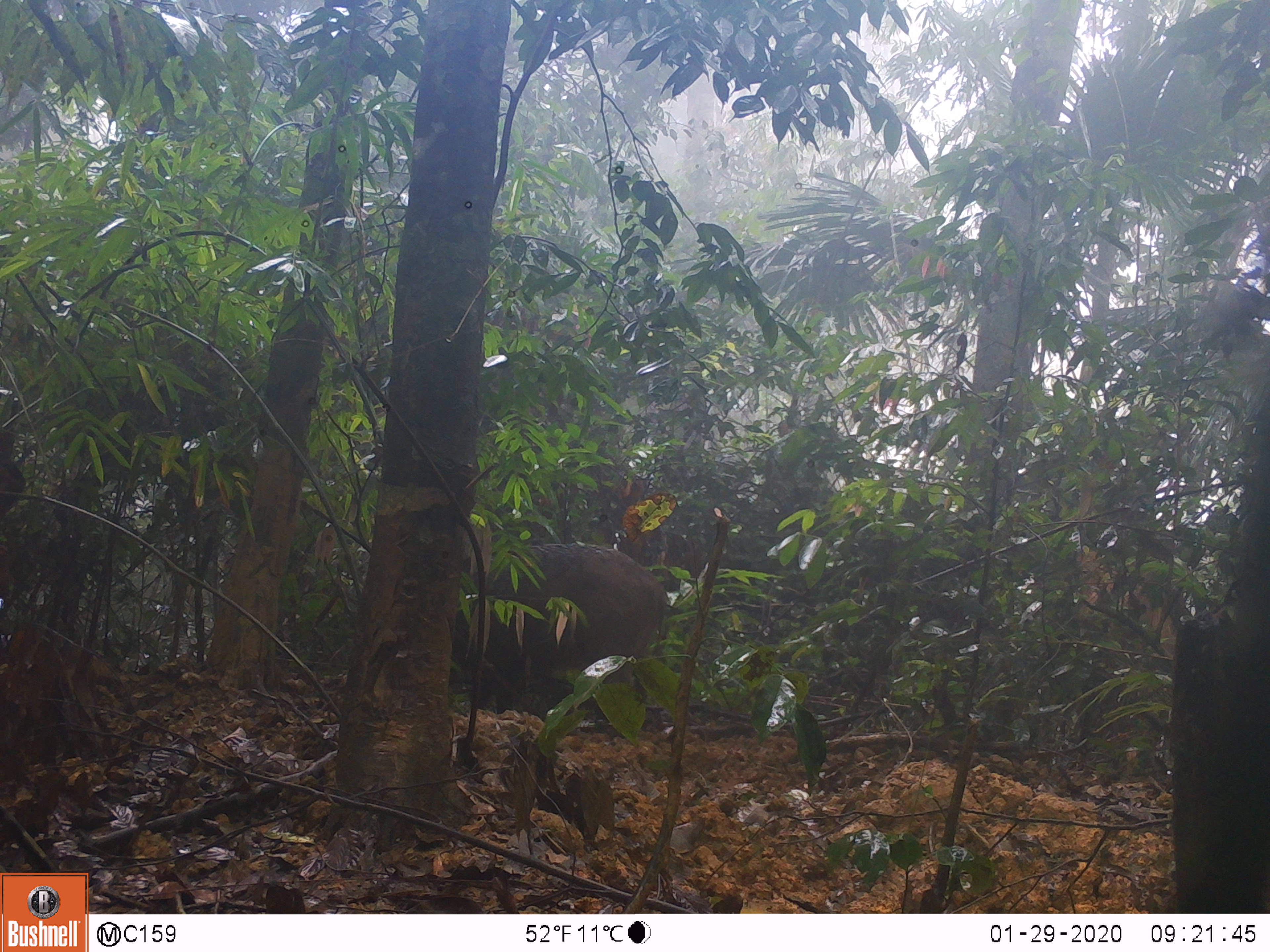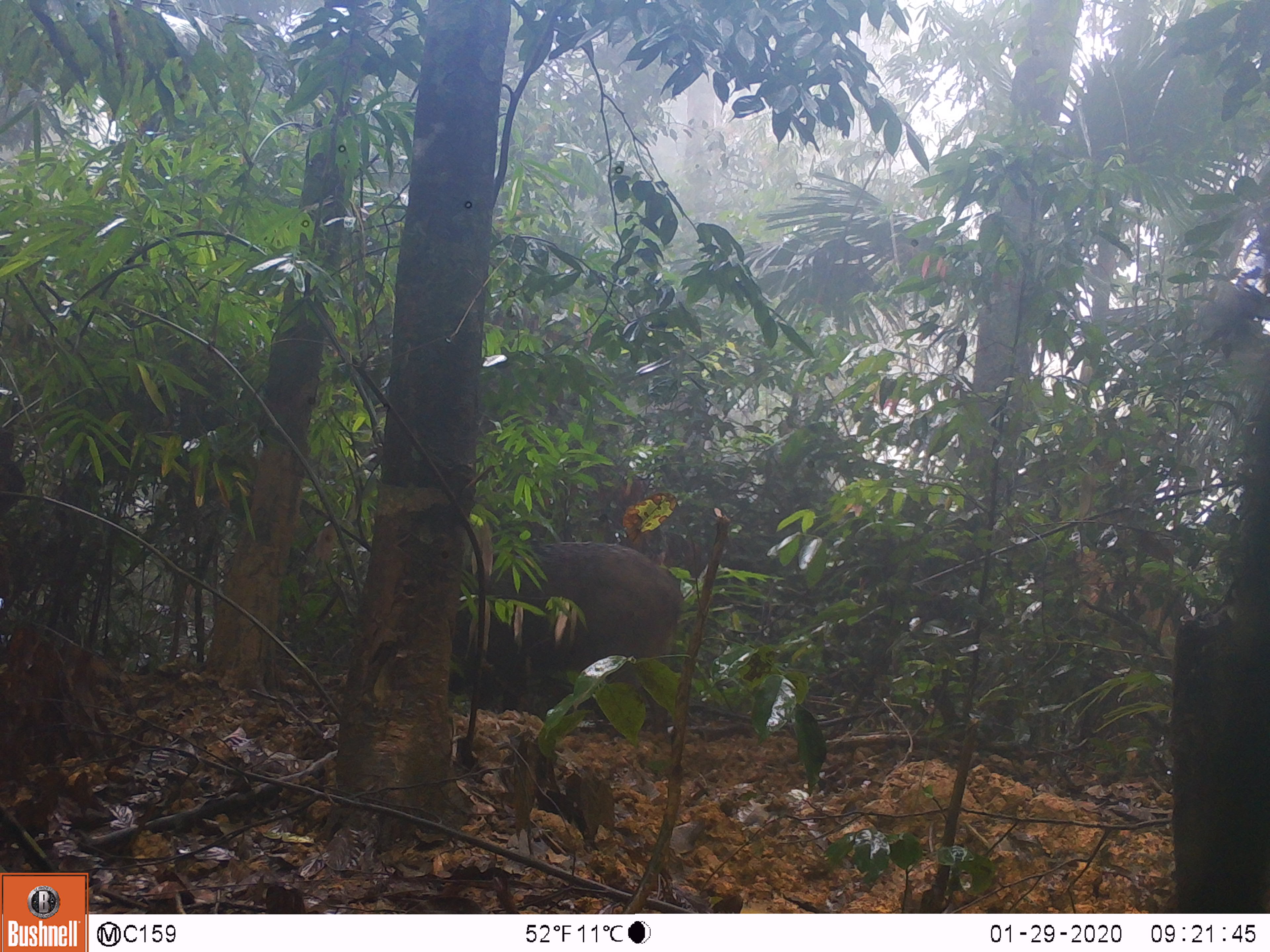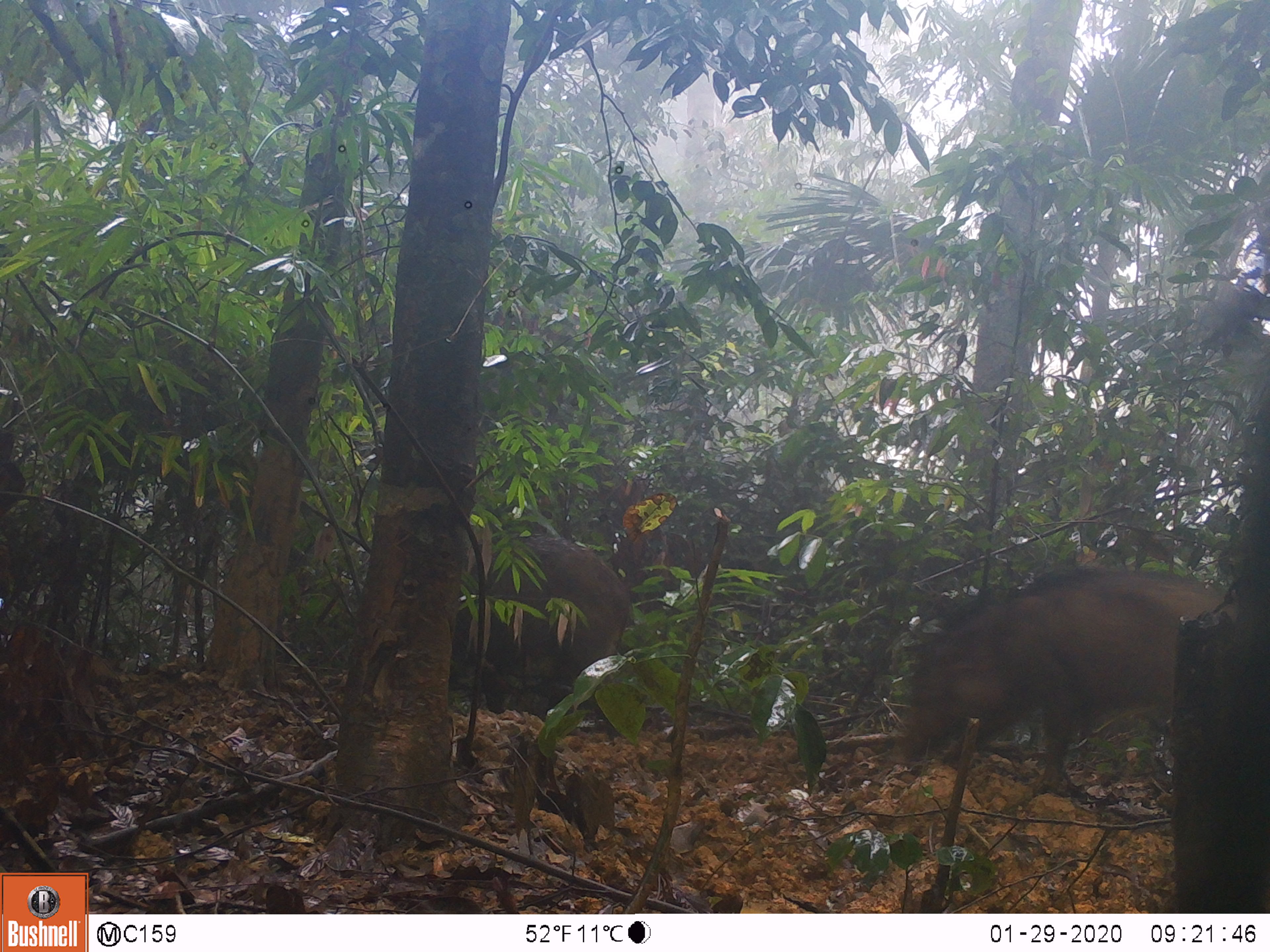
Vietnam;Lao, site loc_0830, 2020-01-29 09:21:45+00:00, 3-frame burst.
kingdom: Animalia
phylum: Chordata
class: Mammalia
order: Artiodactyla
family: Suidae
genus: Sus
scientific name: Sus scrofa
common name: eurasian wild pig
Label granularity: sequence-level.